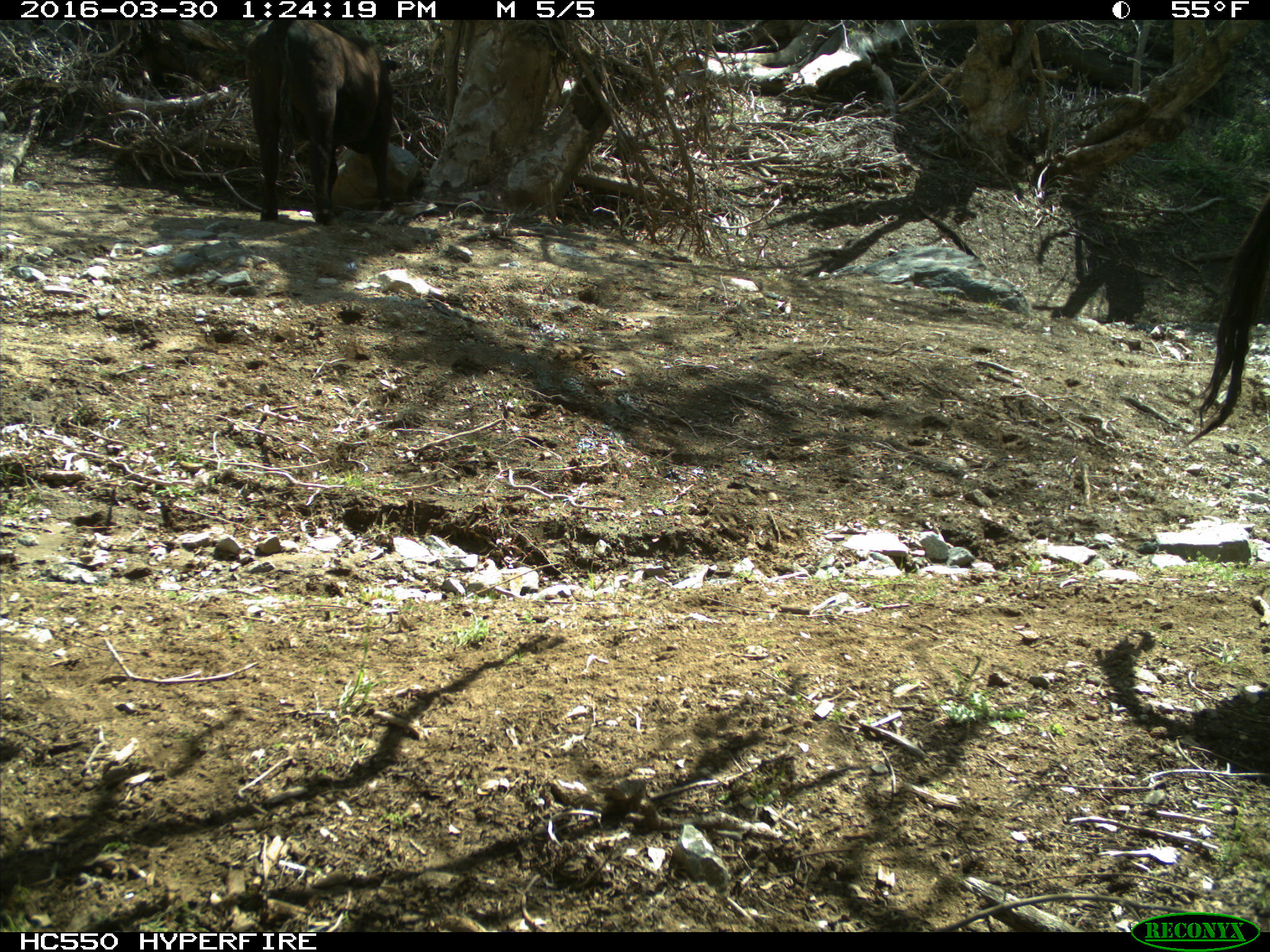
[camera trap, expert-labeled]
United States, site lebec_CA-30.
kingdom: Animalia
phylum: Chordata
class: Mammalia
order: Artiodactyla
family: Bovidae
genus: Bos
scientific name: Bos taurus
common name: domestic cow